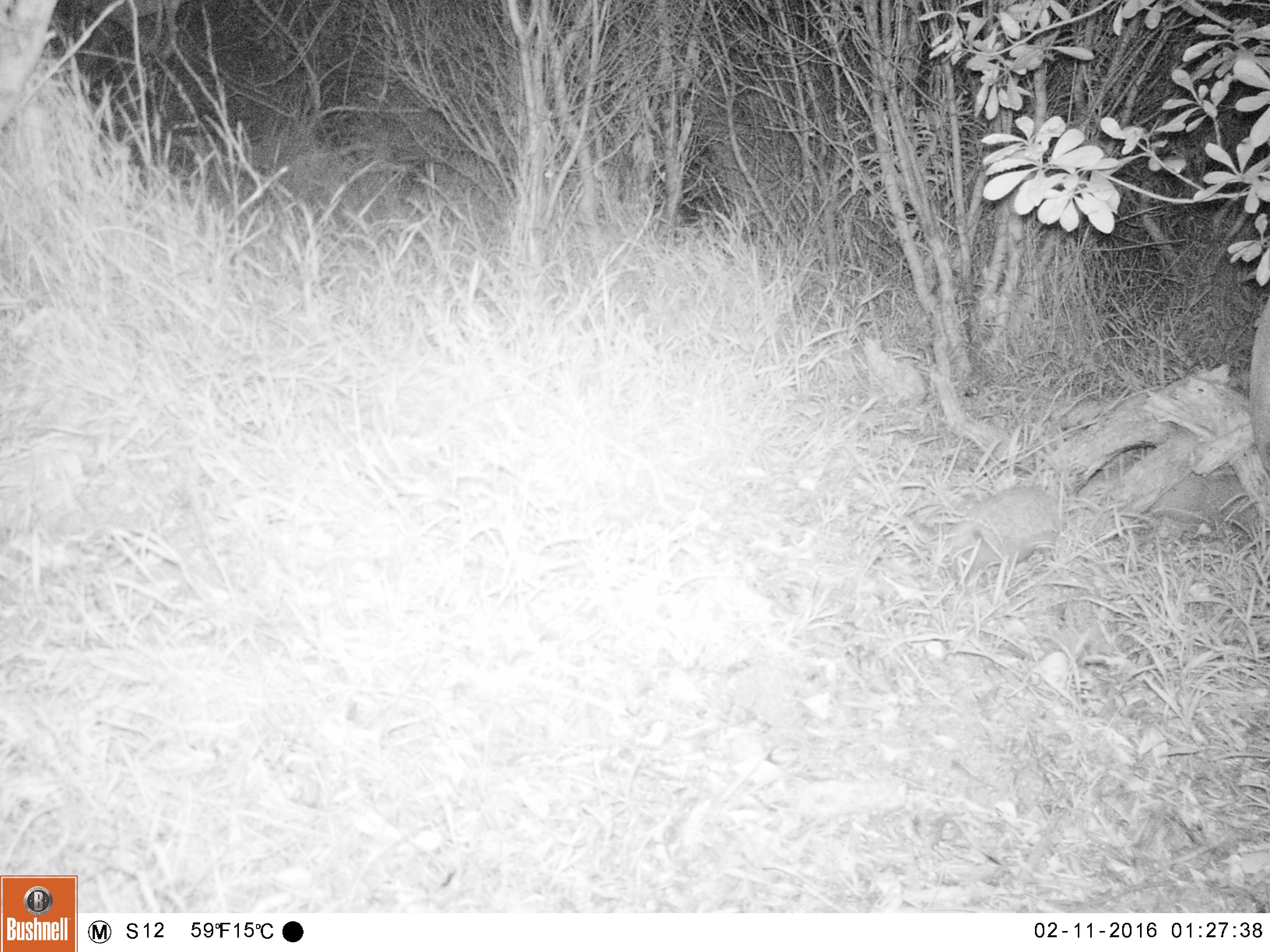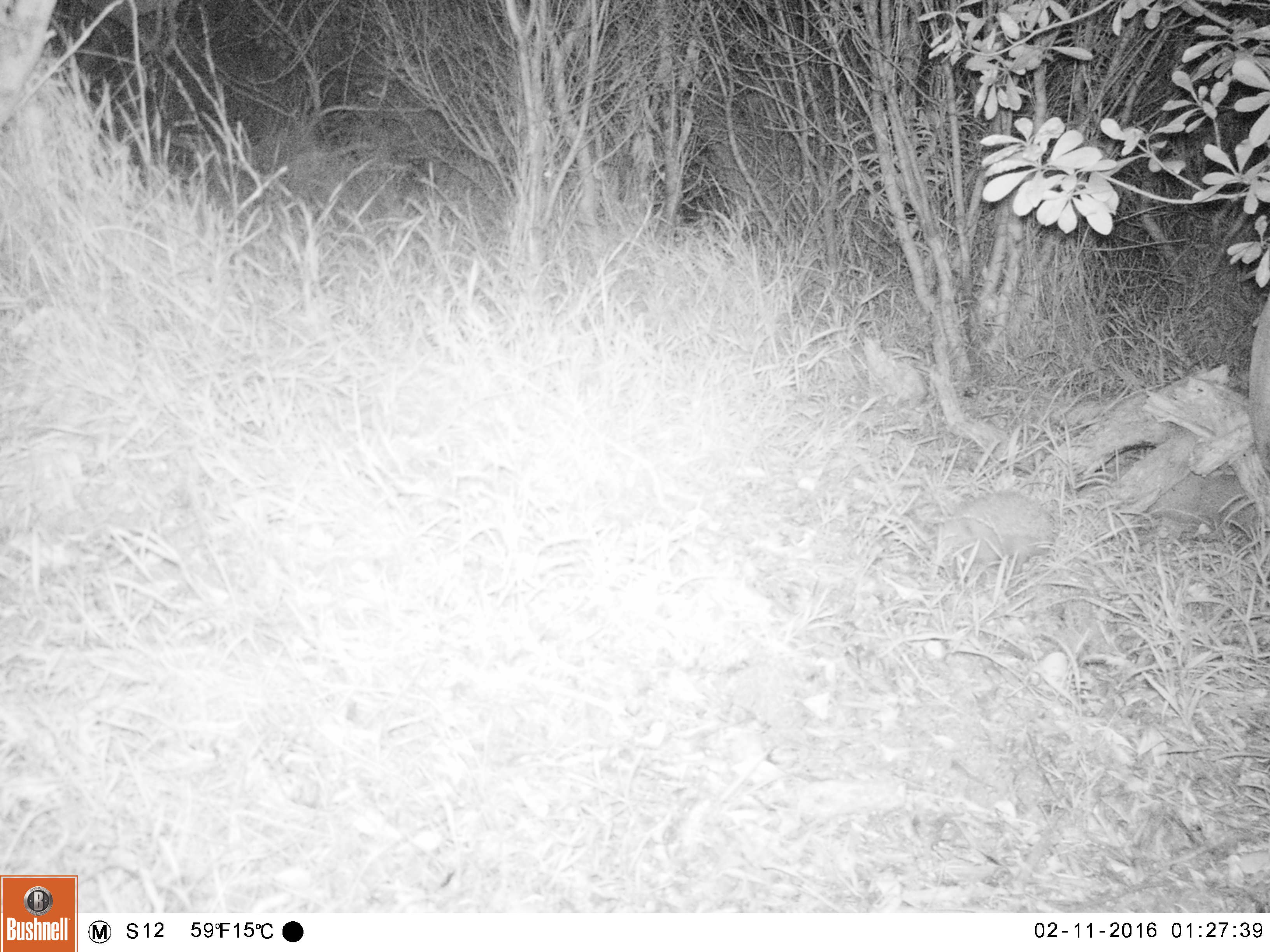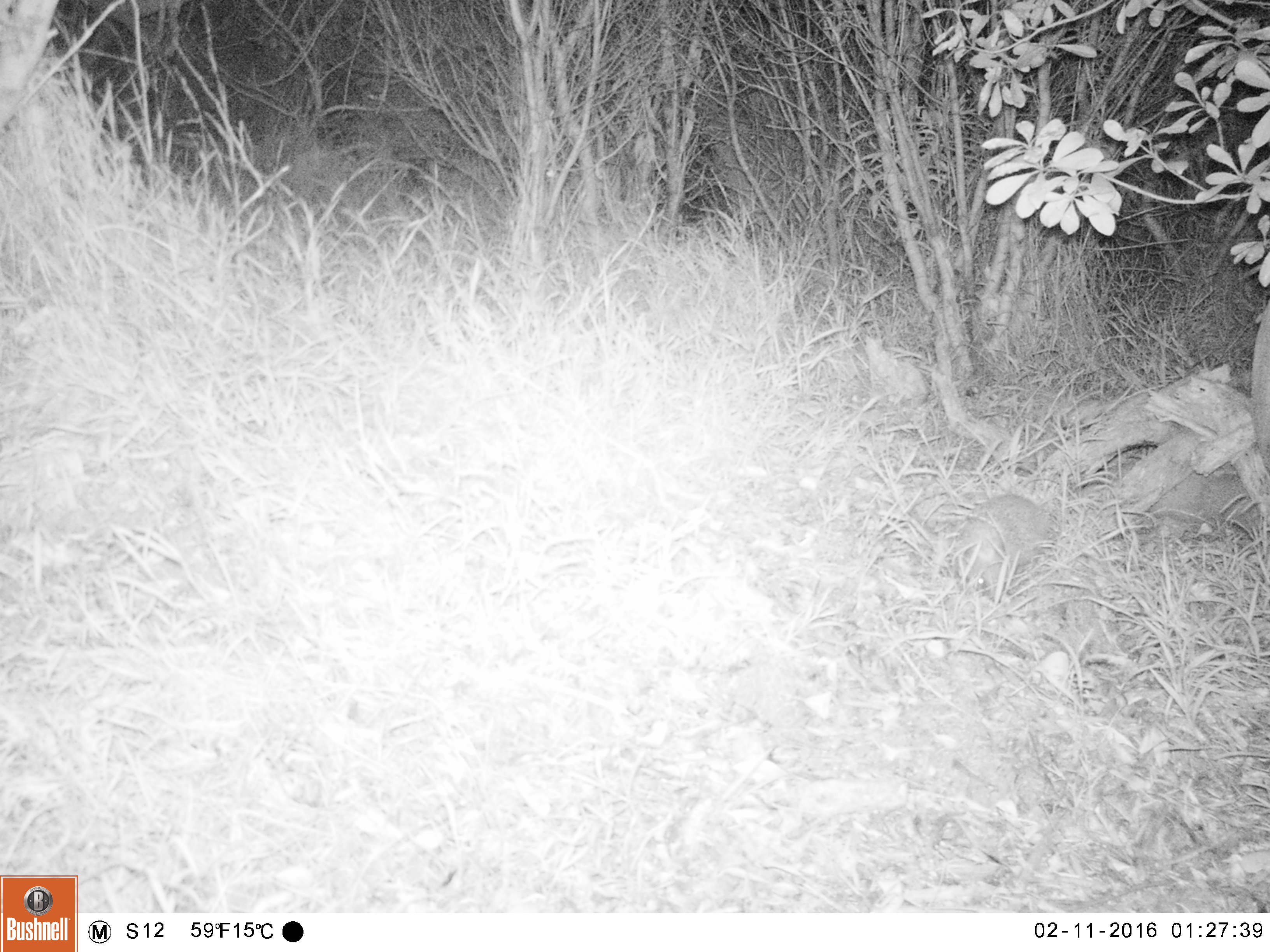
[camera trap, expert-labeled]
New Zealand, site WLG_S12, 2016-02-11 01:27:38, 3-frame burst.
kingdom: Animalia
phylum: Chordata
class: Mammalia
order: Eulipotyphla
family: Erinaceidae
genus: Erinaceus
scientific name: Erinaceus europaeus europaeus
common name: european hedgehog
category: hedgehog